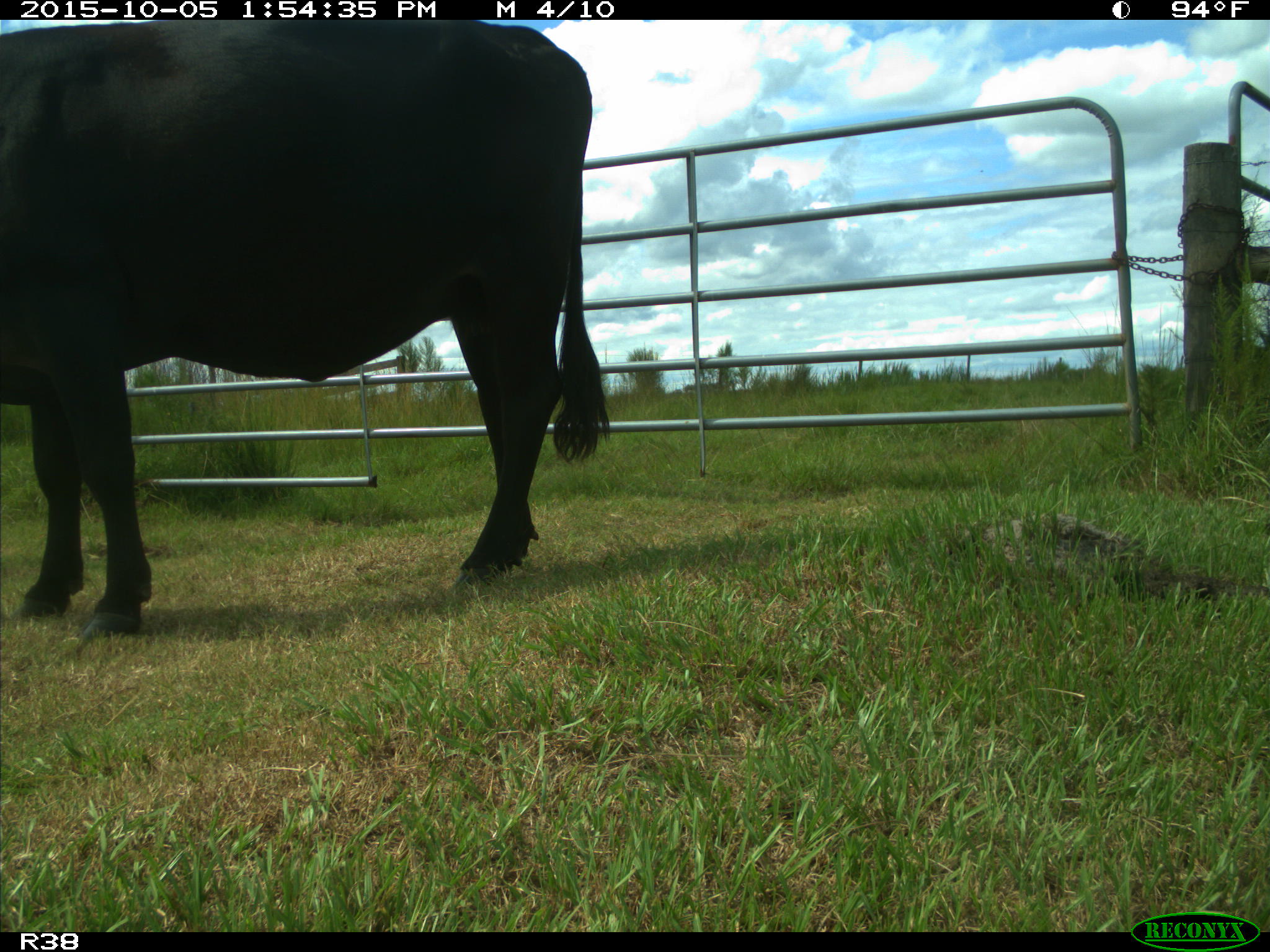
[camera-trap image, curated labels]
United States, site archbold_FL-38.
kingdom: Animalia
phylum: Chordata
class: Mammalia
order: Artiodactyla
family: Bovidae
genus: Bos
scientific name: Bos taurus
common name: domestic cow